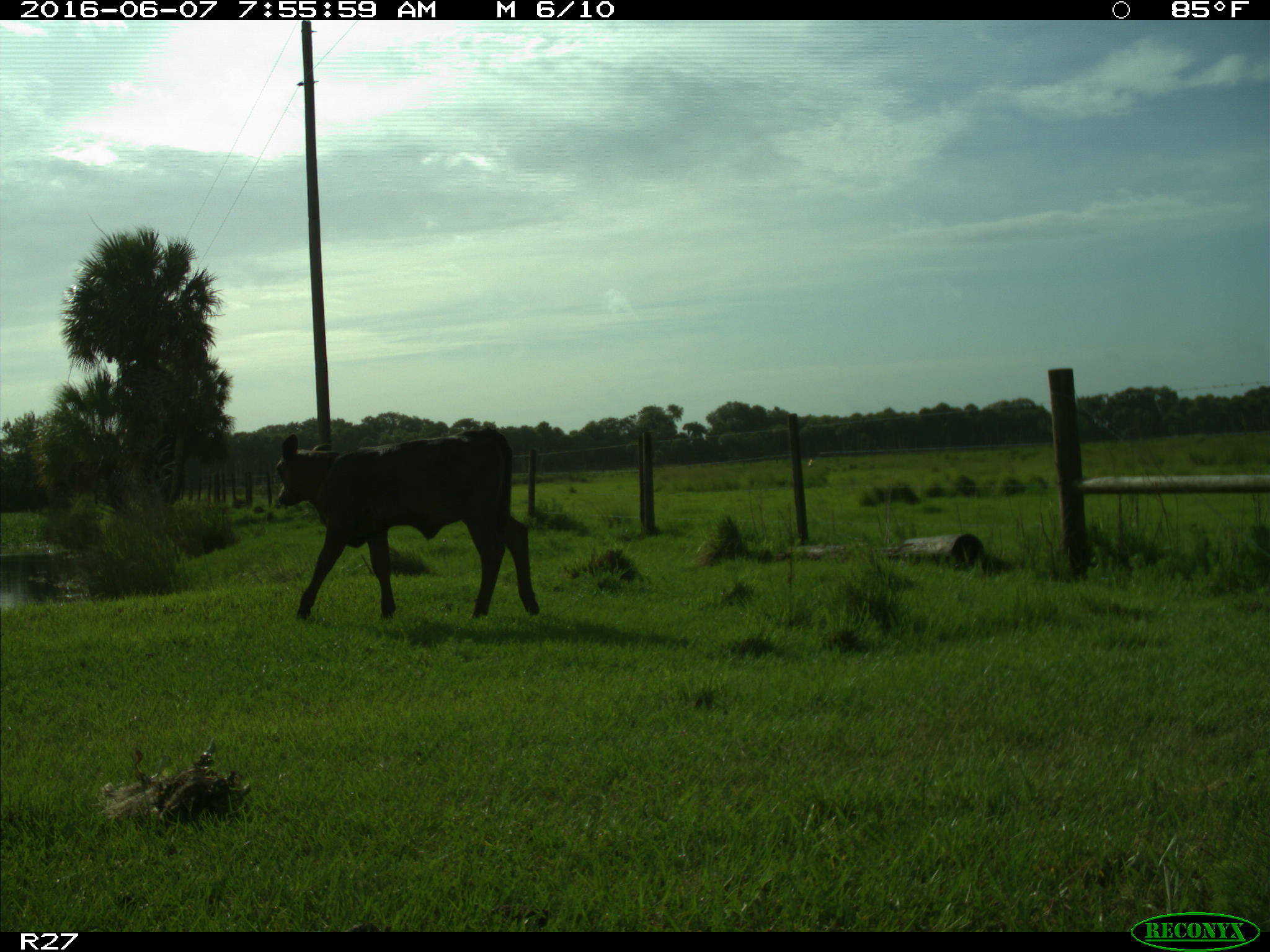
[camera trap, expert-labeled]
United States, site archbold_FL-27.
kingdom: Animalia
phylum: Chordata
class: Mammalia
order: Artiodactyla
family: Bovidae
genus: Bos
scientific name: Bos taurus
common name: domestic cow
Bos taurus (domestic cow).